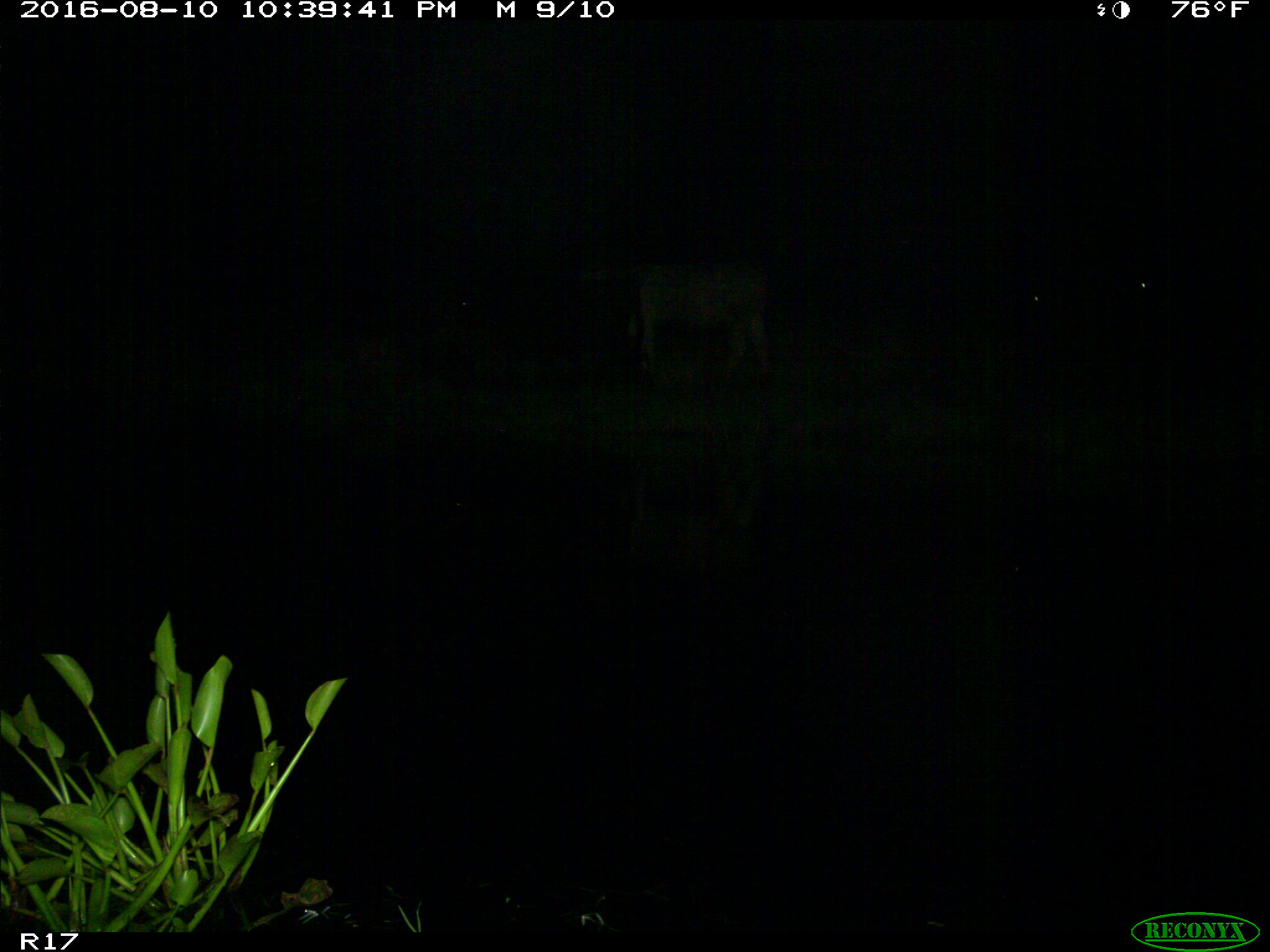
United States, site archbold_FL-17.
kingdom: Animalia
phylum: Chordata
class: Mammalia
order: Artiodactyla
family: Bovidae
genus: Bos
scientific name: Bos taurus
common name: domestic cow